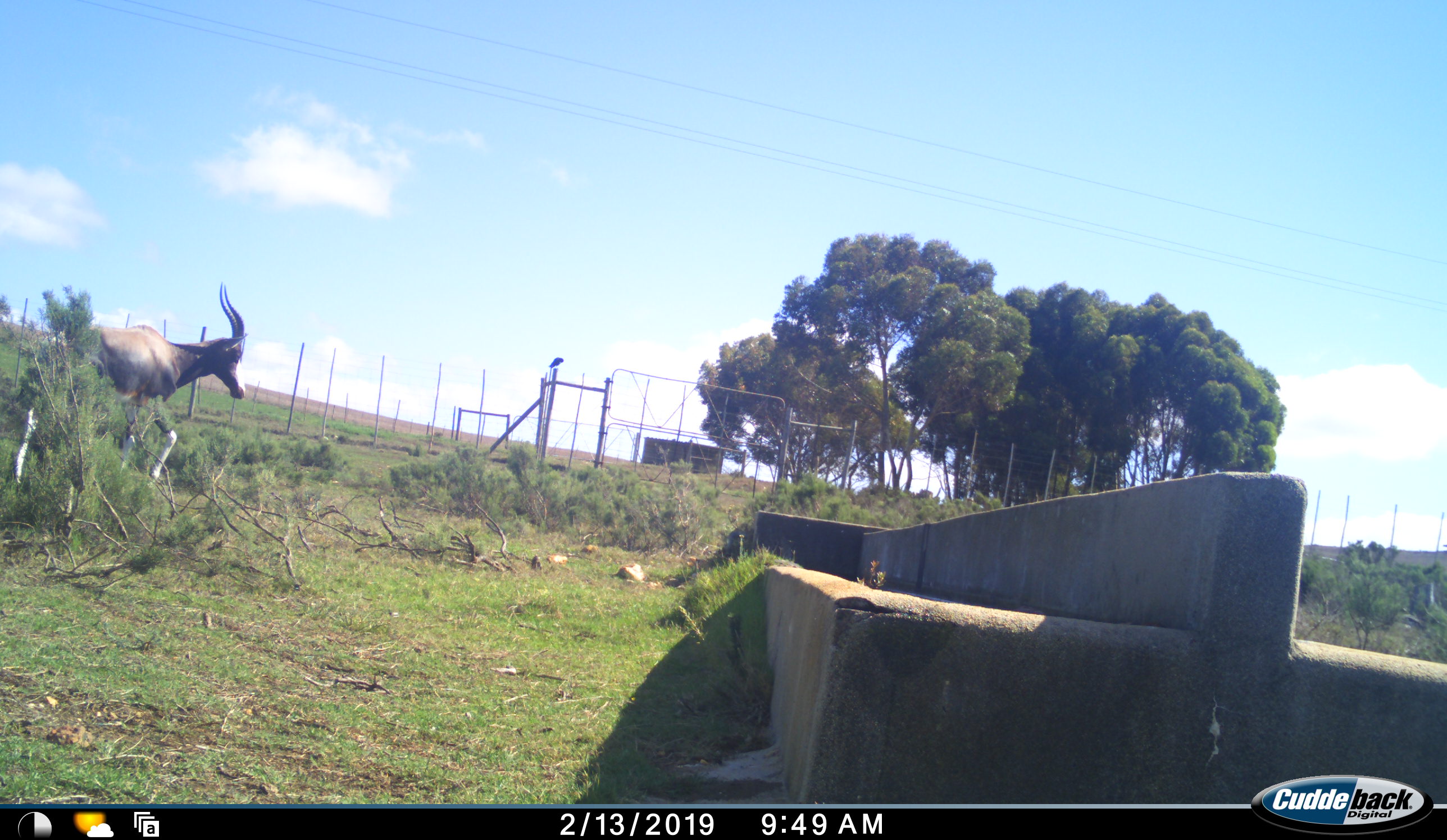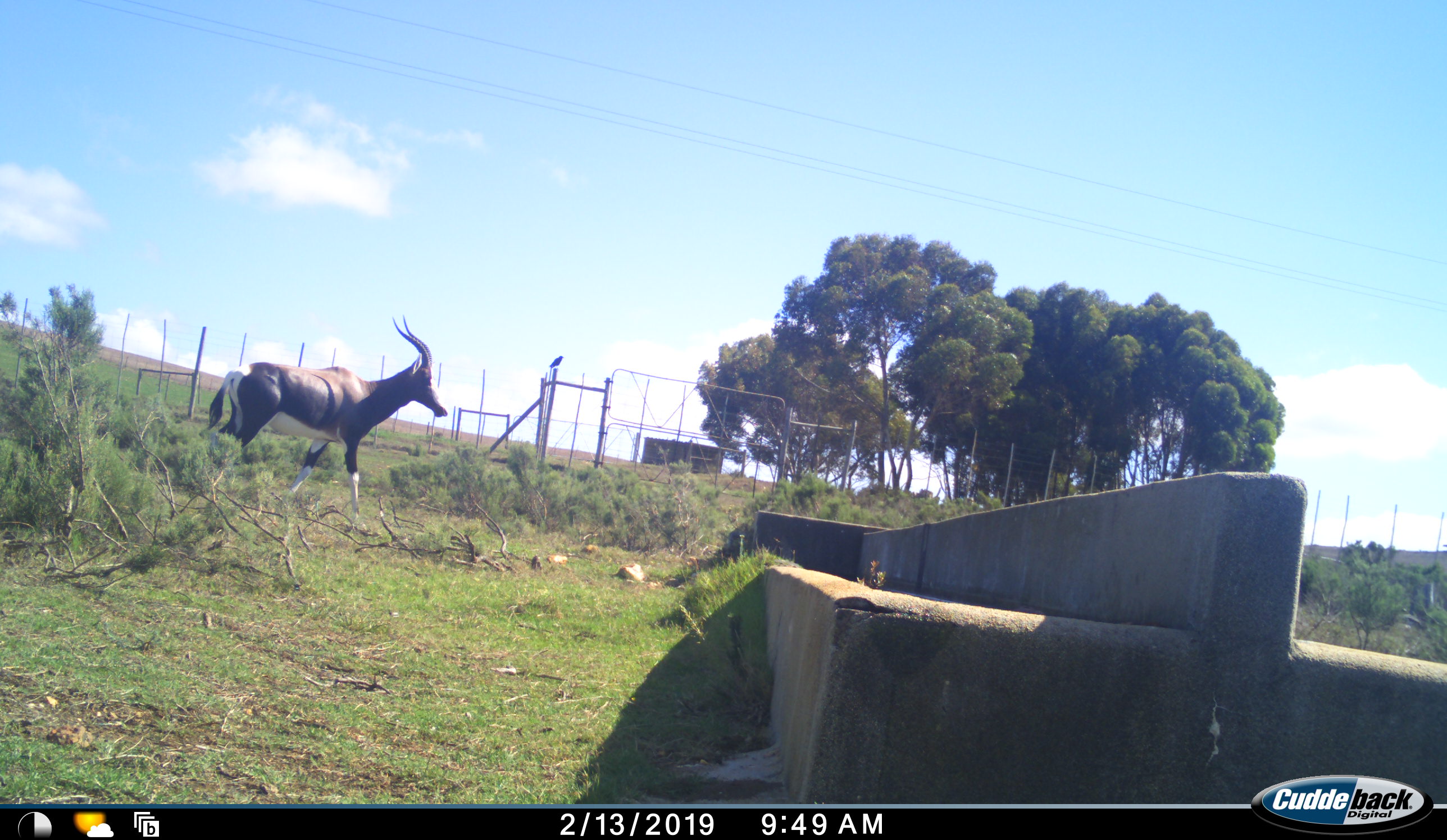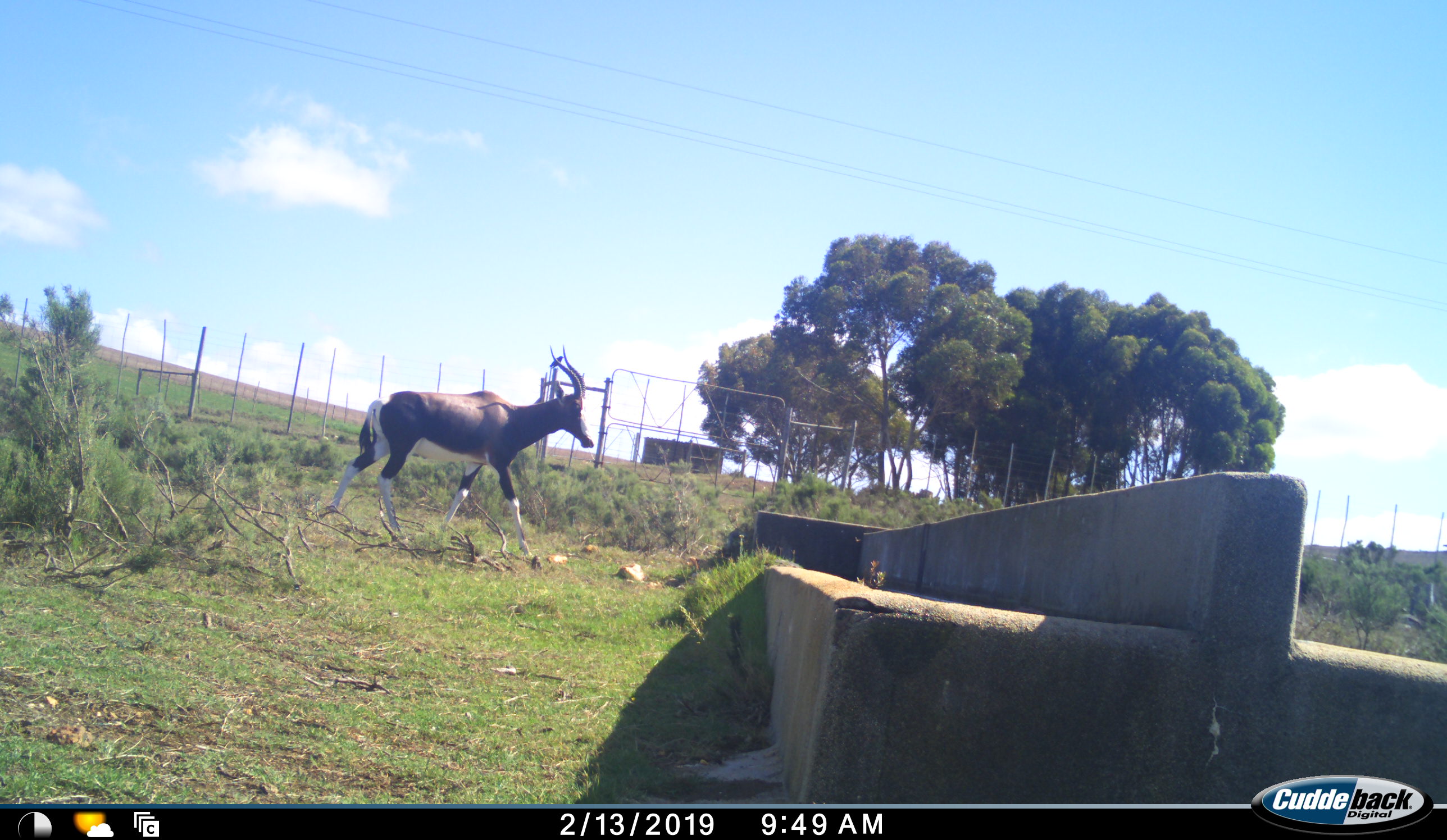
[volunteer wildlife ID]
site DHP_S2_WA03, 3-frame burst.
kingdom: Animalia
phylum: Chordata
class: Mammalia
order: Artiodactyla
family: Bovidae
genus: Damaliscus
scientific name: Damaliscus pygargus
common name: bontebok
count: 1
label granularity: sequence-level